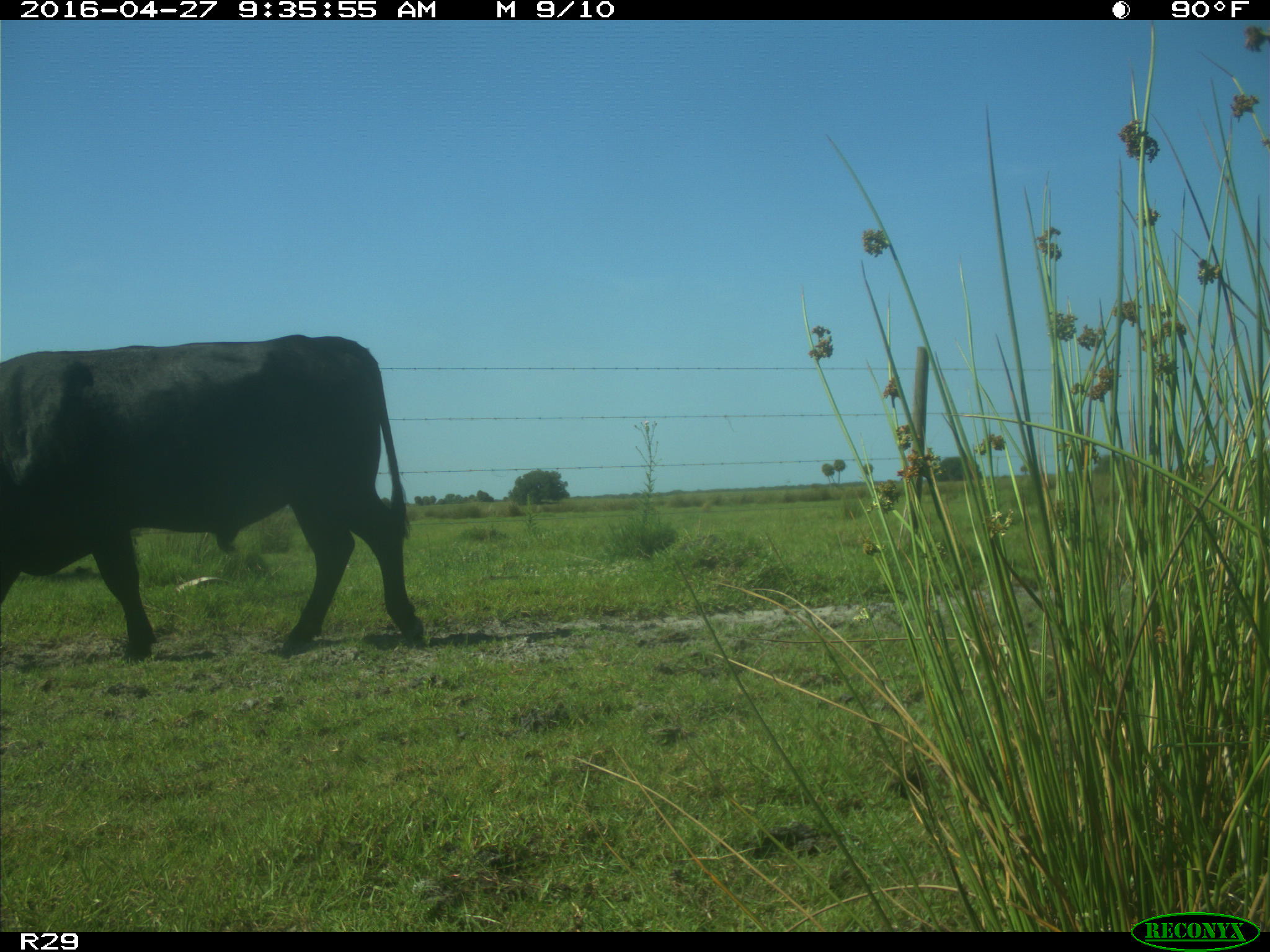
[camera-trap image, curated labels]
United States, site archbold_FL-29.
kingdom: Animalia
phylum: Chordata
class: Mammalia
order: Artiodactyla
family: Bovidae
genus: Bos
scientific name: Bos taurus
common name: domestic cow